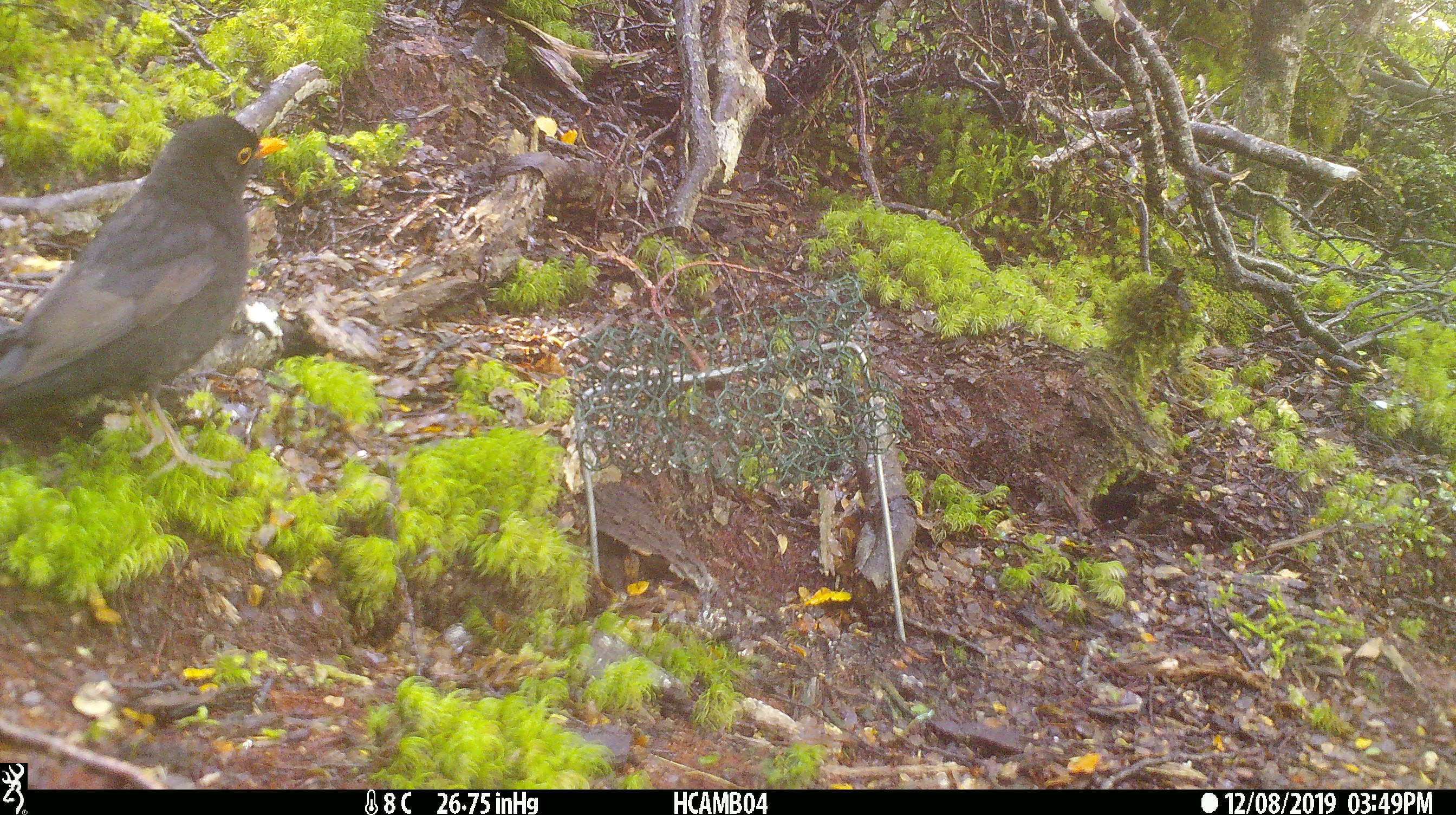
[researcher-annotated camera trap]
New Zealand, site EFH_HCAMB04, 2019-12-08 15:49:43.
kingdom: Animalia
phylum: Chordata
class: Aves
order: Passeriformes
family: Turdidae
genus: Turdus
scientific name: Turdus merula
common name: eurasian blackbird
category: blackbird